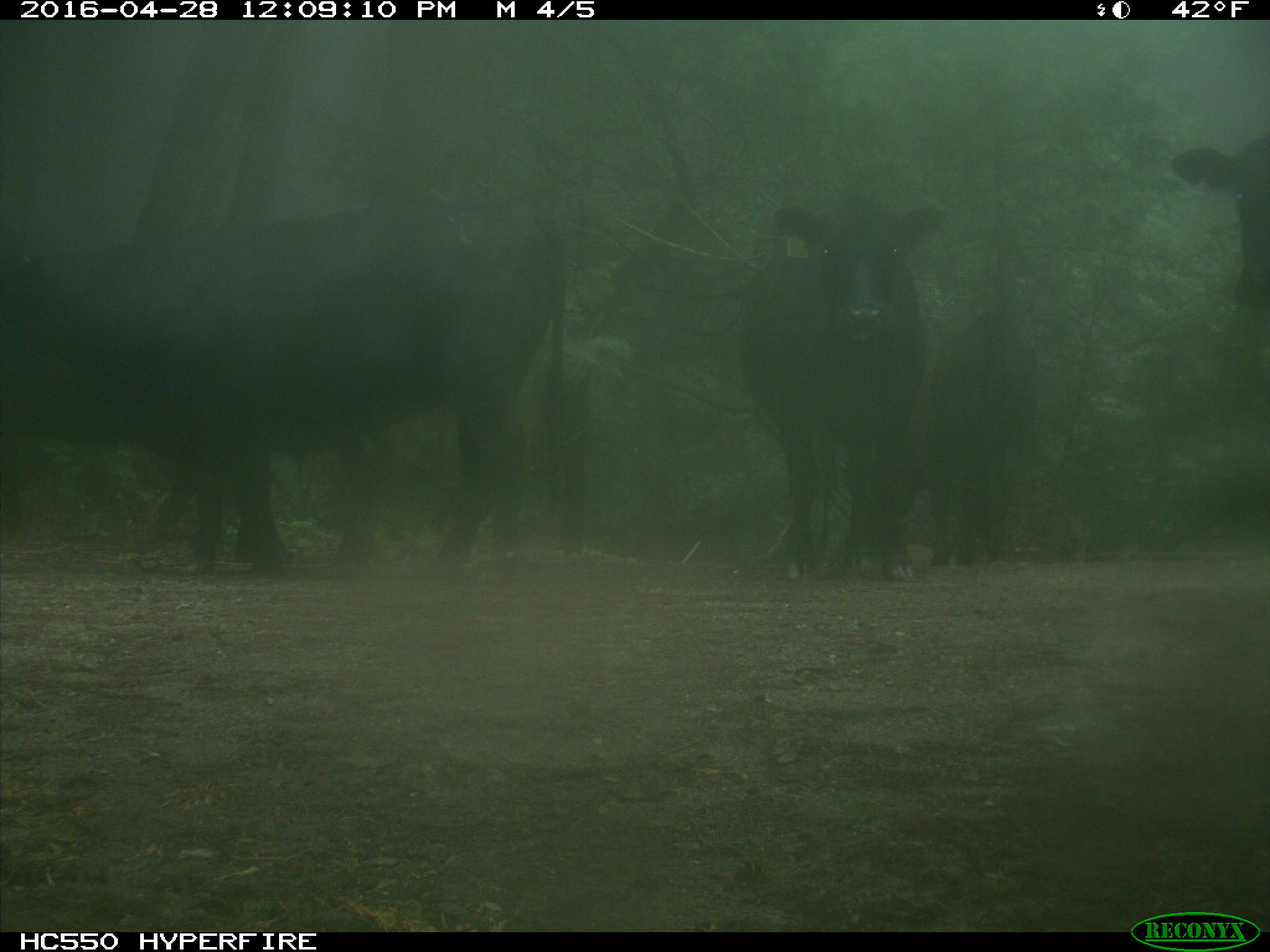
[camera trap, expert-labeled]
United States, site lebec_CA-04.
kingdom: Animalia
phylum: Chordata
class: Mammalia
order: Artiodactyla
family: Bovidae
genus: Bos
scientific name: Bos taurus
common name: domestic cow